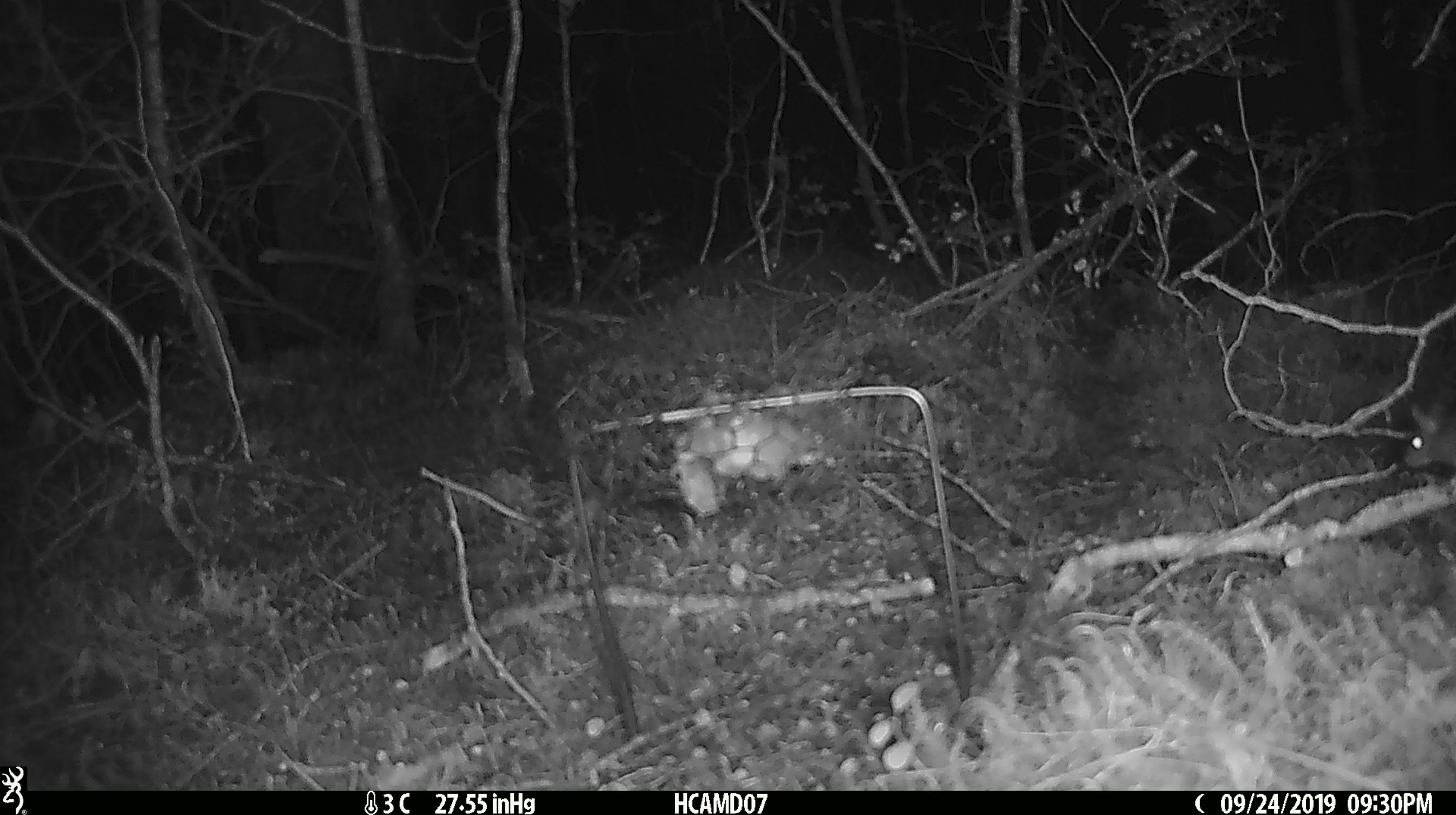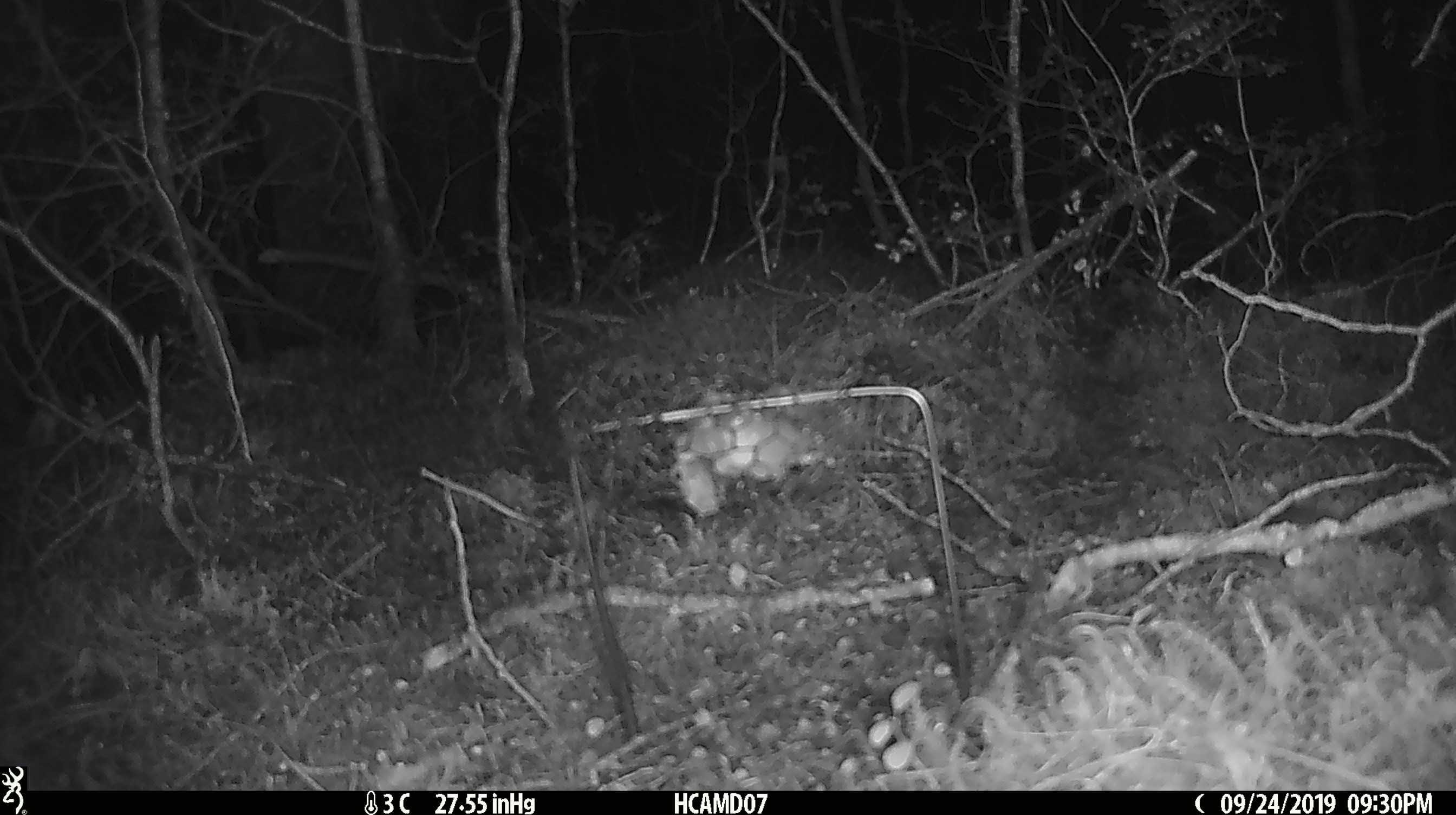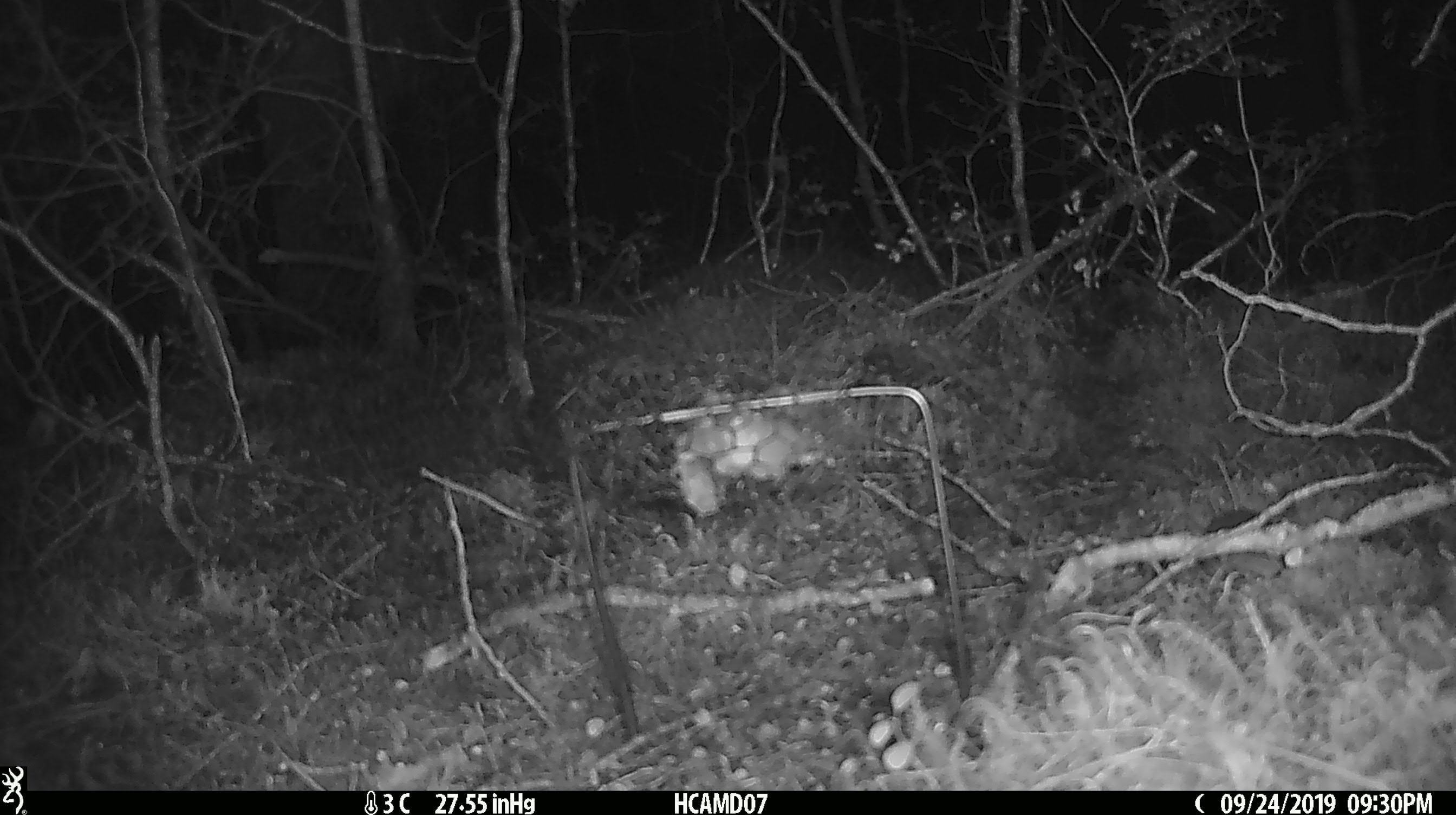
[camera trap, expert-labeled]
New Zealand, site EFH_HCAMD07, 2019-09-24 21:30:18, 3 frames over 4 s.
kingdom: Animalia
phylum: Chordata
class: Mammalia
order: Rodentia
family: Muridae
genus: Mus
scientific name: Mus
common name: mouse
Mouse (Mus).